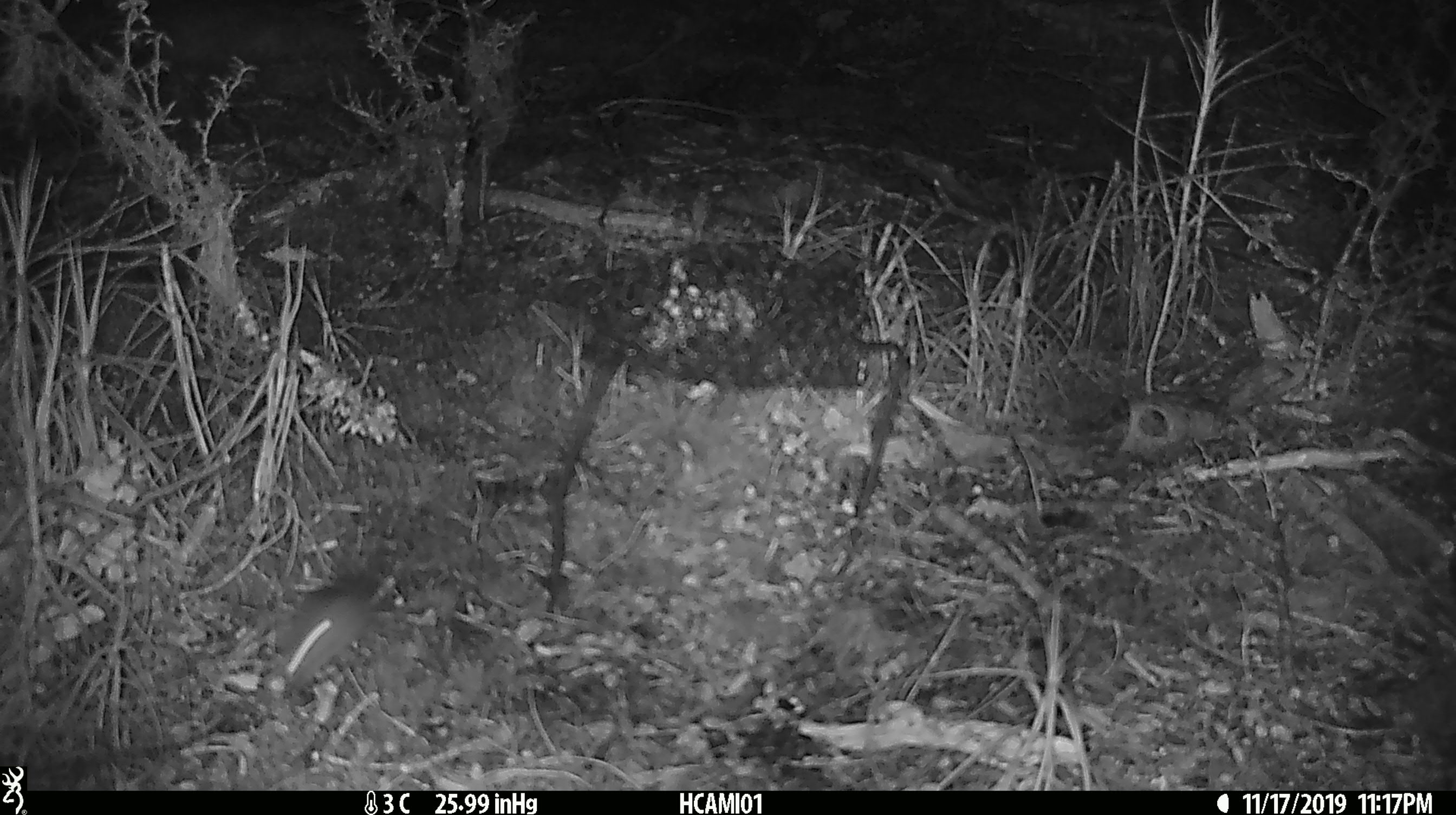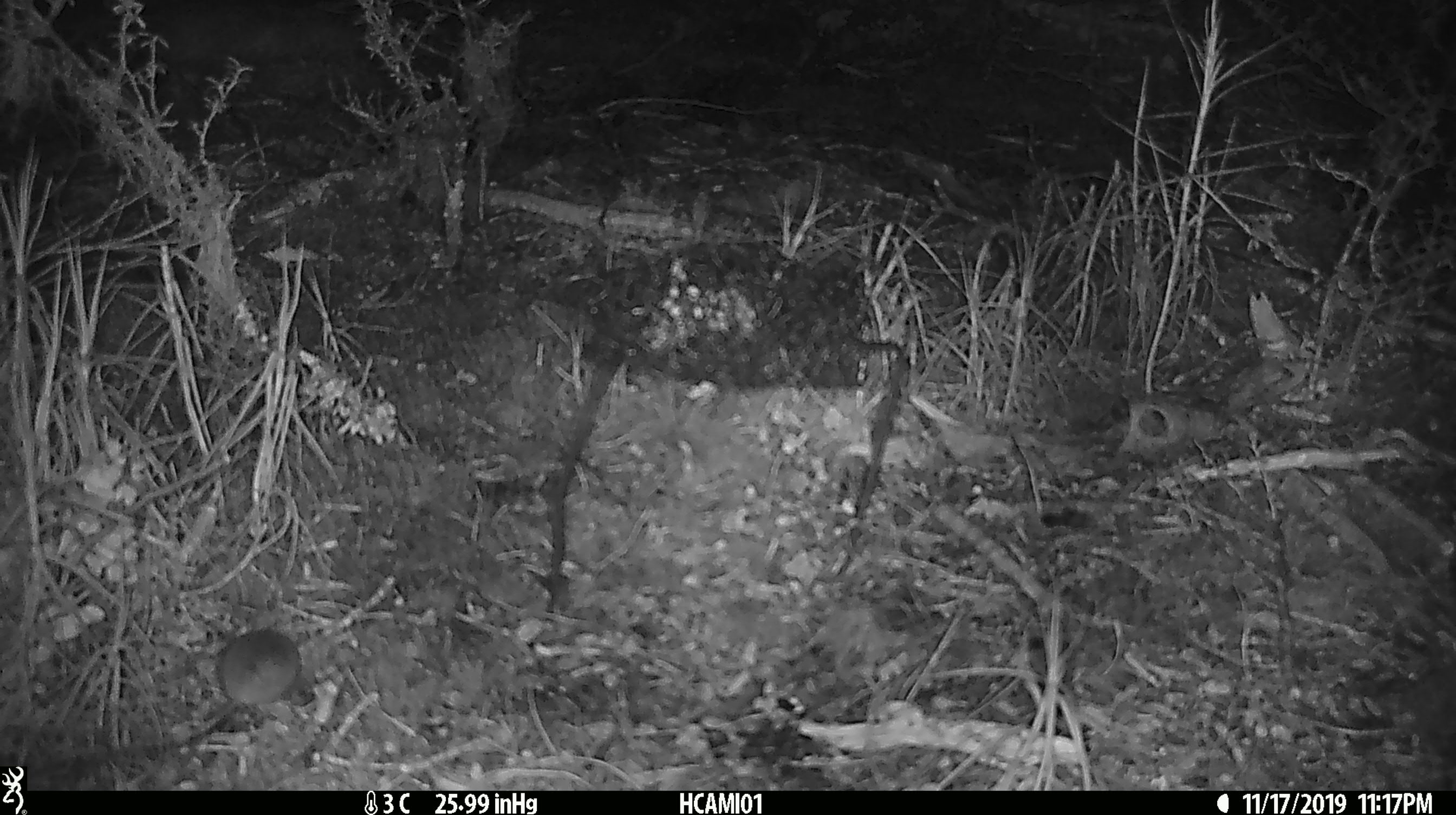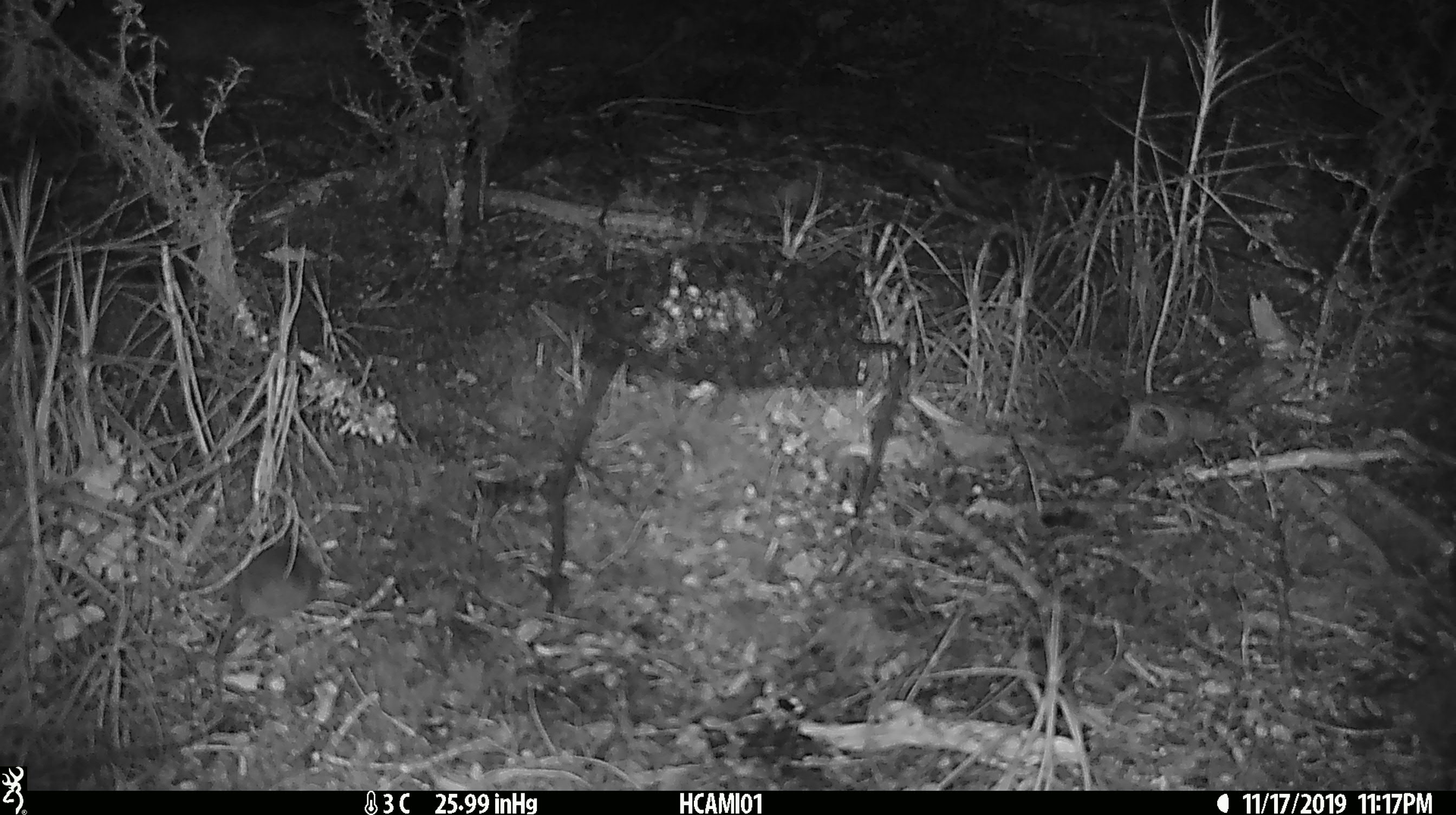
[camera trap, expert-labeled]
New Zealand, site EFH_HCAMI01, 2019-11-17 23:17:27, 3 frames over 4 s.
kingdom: Animalia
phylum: Chordata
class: Mammalia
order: Rodentia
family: Muridae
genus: Mus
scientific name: Mus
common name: mouse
Mouse (Mus).